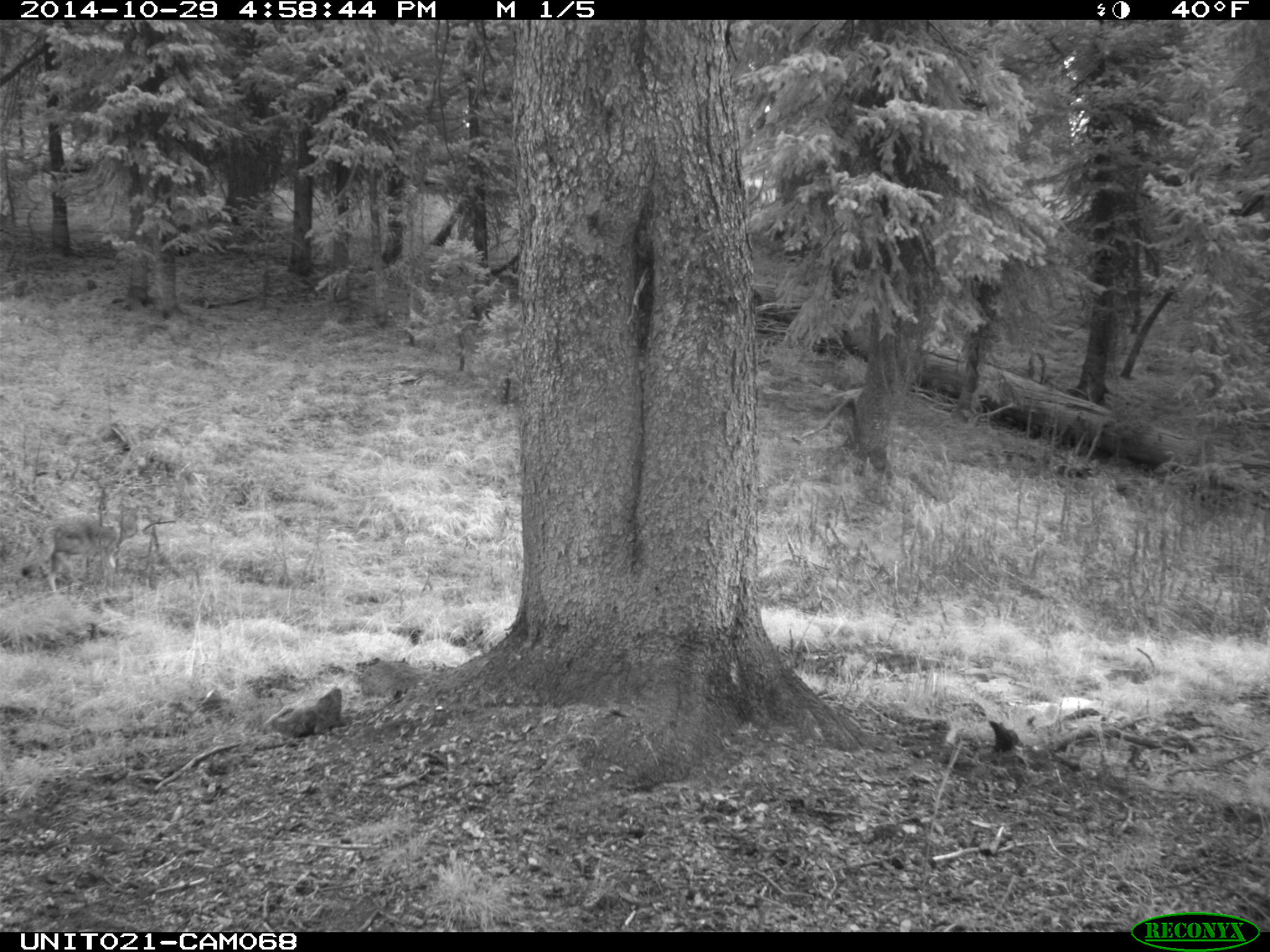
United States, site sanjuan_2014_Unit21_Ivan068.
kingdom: Animalia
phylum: Chordata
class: Mammalia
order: Carnivora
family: Canidae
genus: Canis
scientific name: Canis latrans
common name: coyote